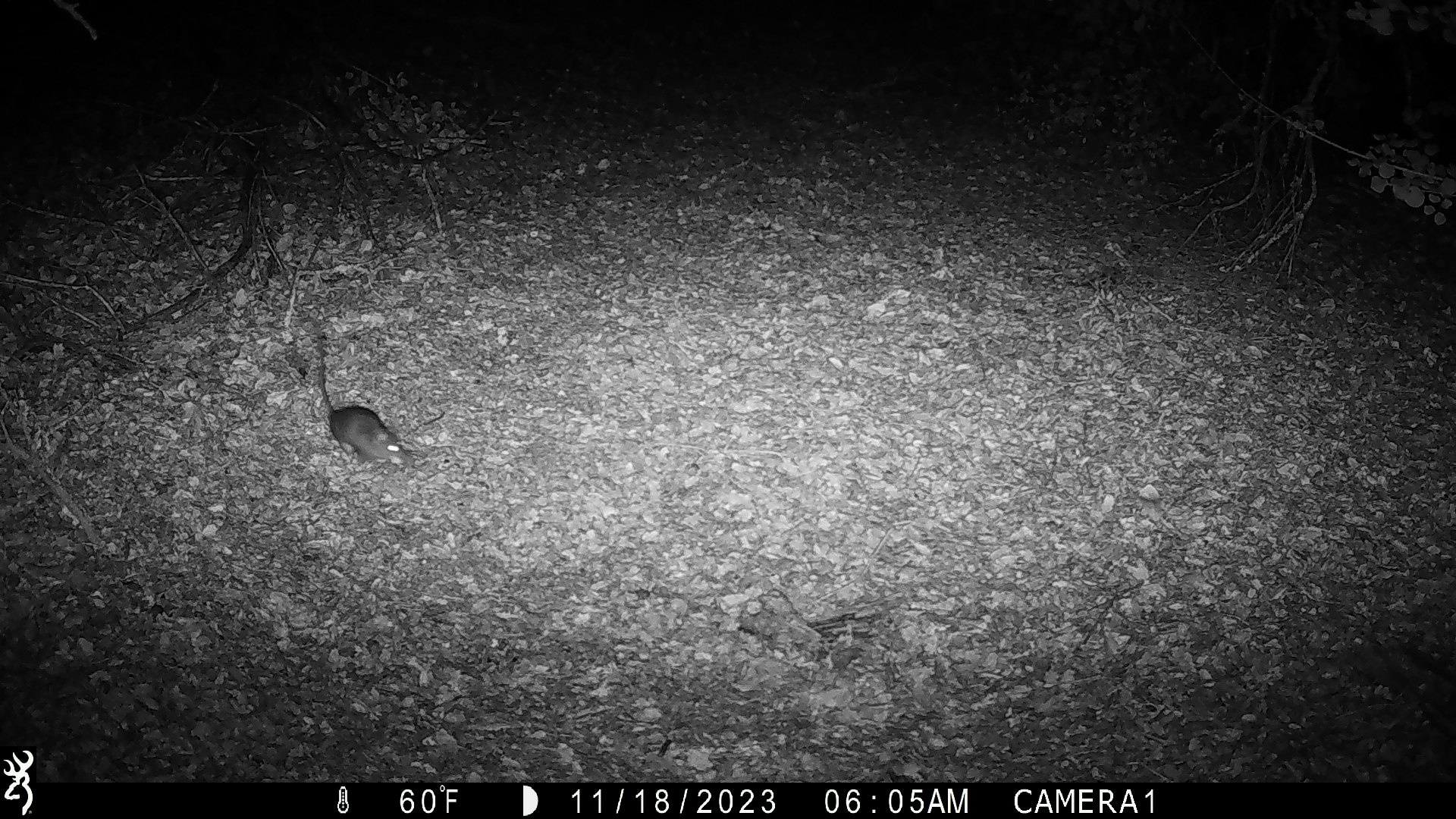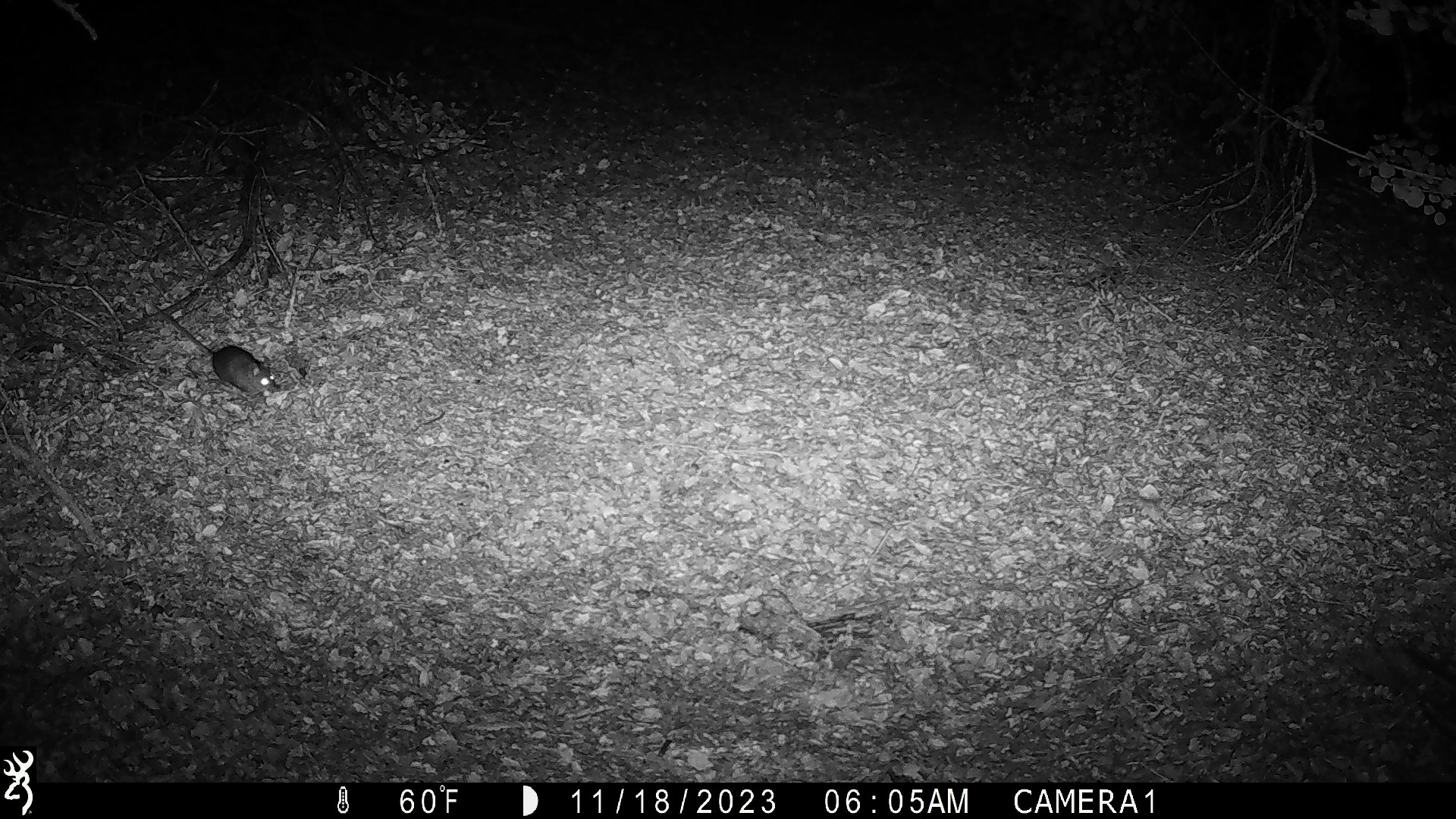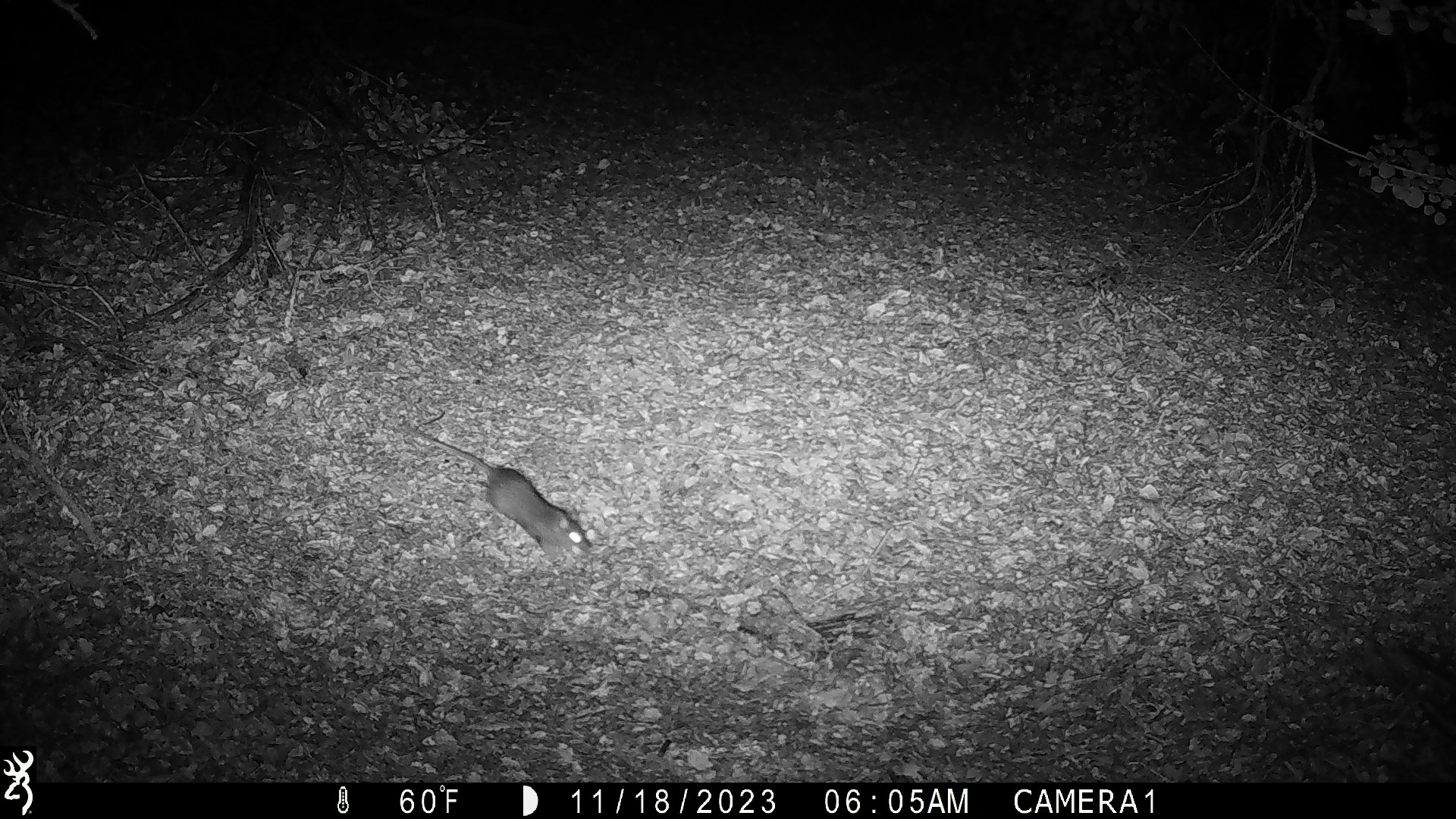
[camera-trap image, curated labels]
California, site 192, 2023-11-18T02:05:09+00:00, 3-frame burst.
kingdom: Animalia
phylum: Chordata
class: Mammalia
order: Rodentia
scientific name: Rodentia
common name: mouse or rat